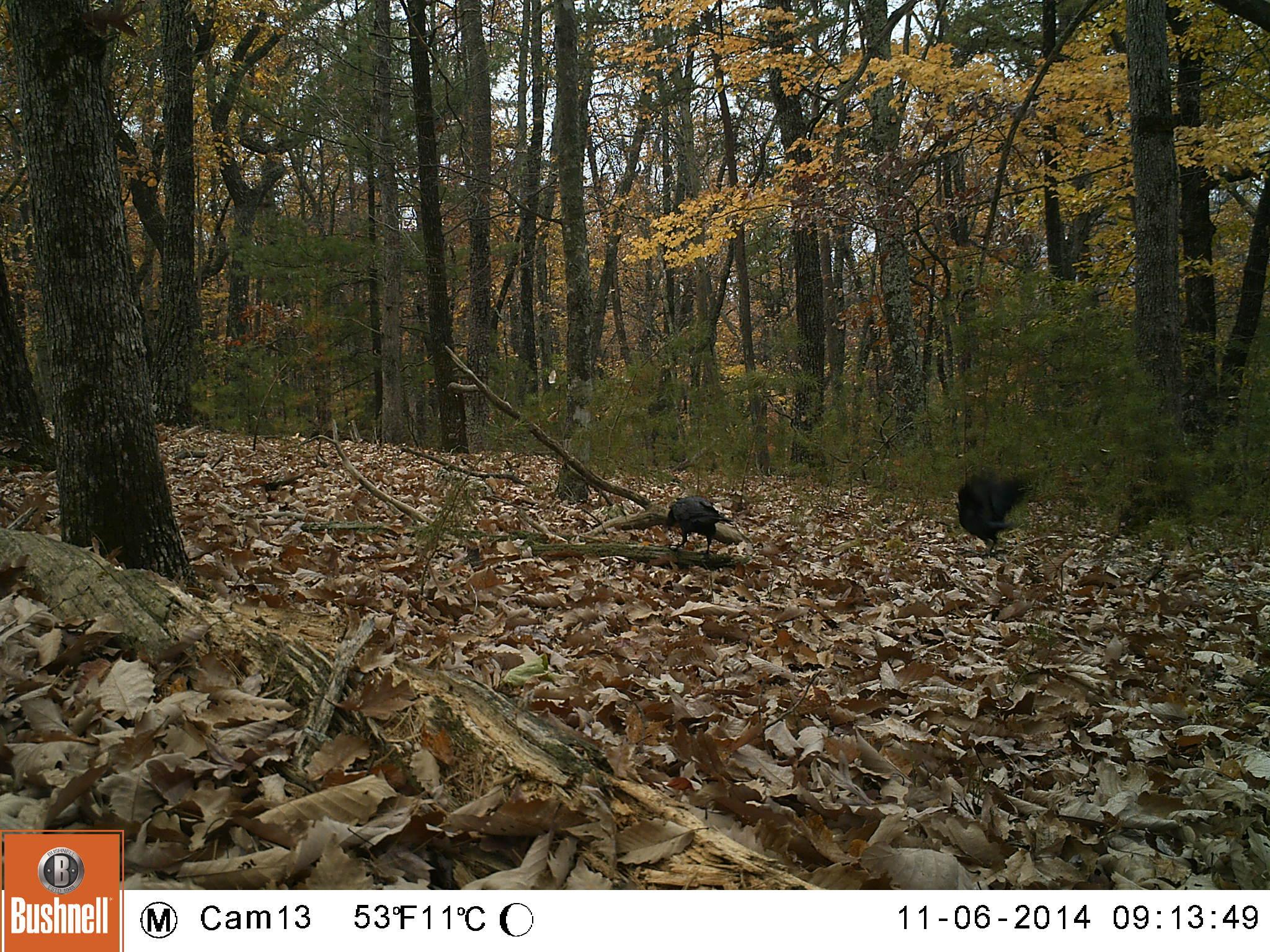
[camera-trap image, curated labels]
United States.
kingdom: Animalia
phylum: Chordata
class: Aves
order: Passeriformes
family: Corvidae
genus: Corvus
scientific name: Corvus brachyrhynchos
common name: american crow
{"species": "American Crow (Corvus brachyrhynchos)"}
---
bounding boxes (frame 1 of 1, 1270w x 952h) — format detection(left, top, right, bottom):
American Crow: detection(948, 463, 1042, 550); detection(661, 488, 737, 547)